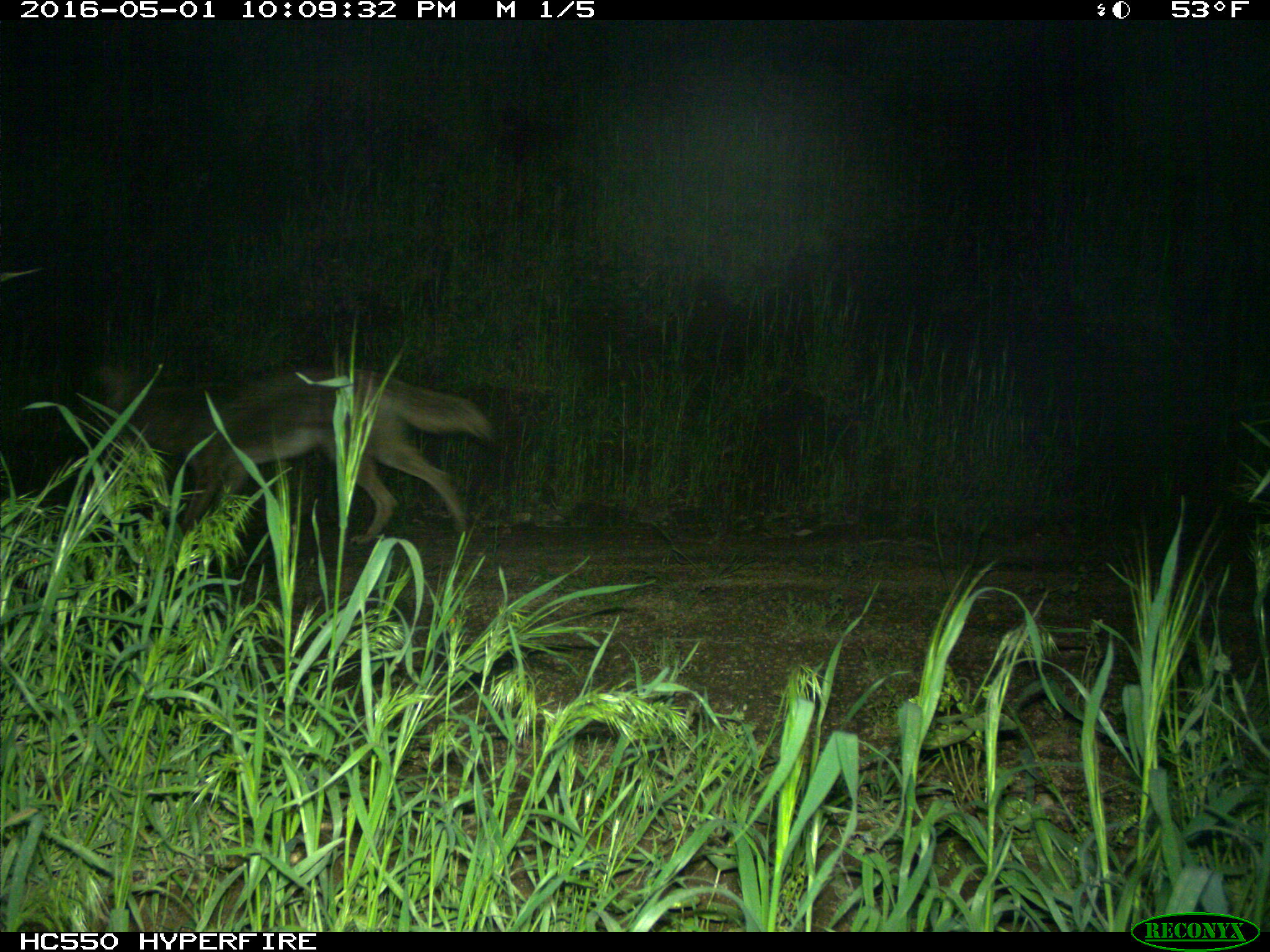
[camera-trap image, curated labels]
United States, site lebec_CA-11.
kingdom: Animalia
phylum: Chordata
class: Mammalia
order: Carnivora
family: Canidae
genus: Canis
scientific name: Canis latrans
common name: coyote